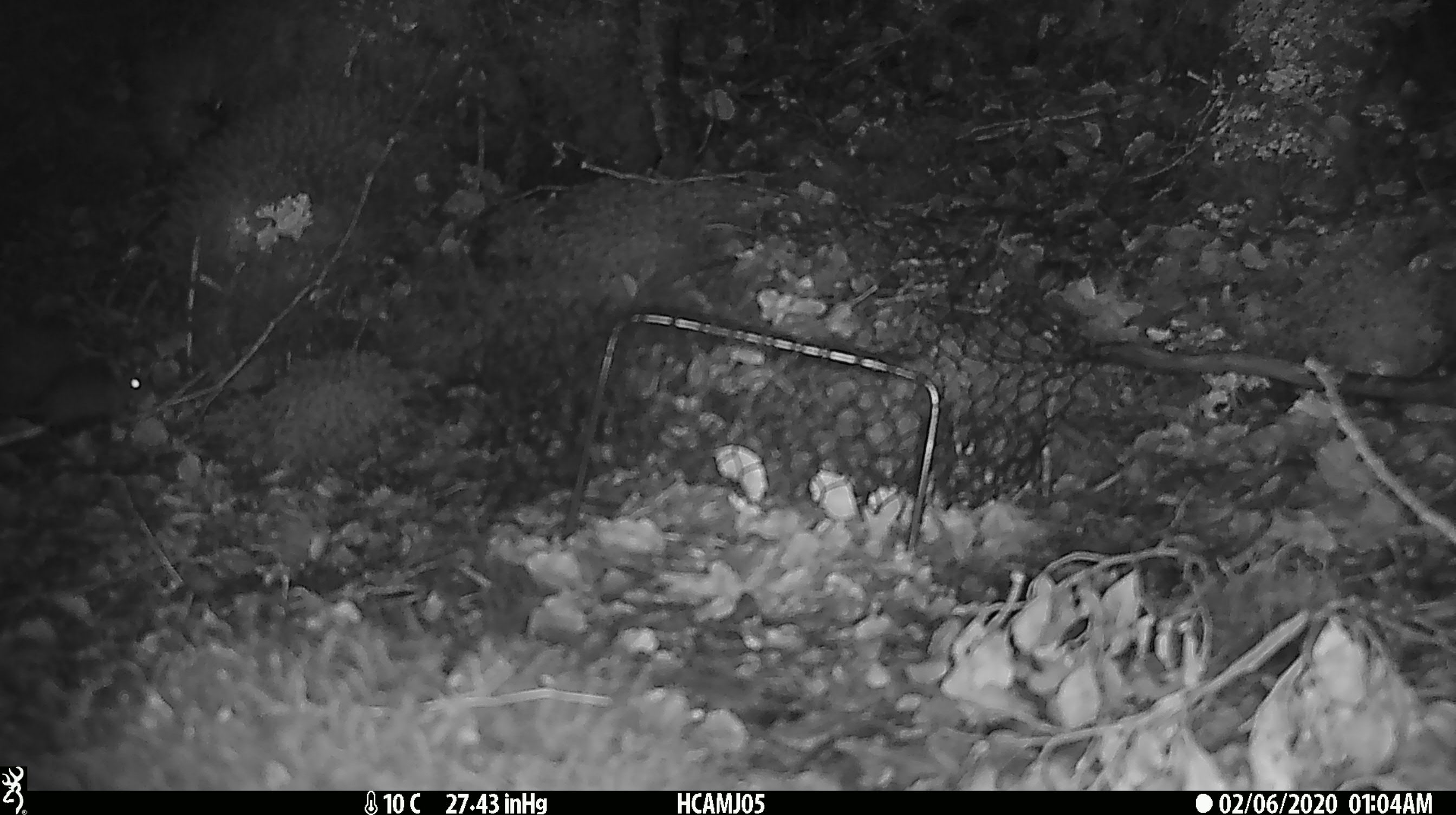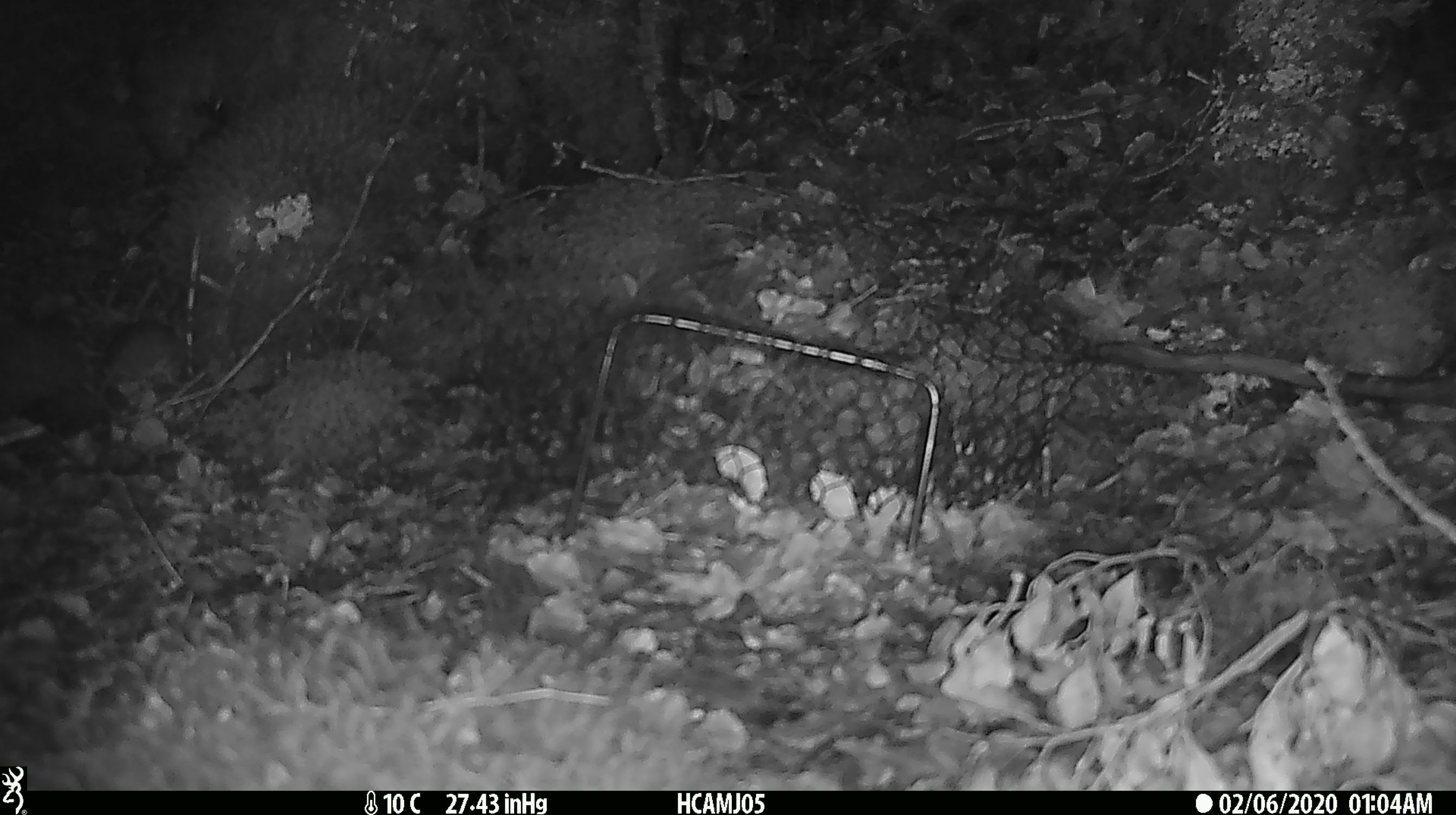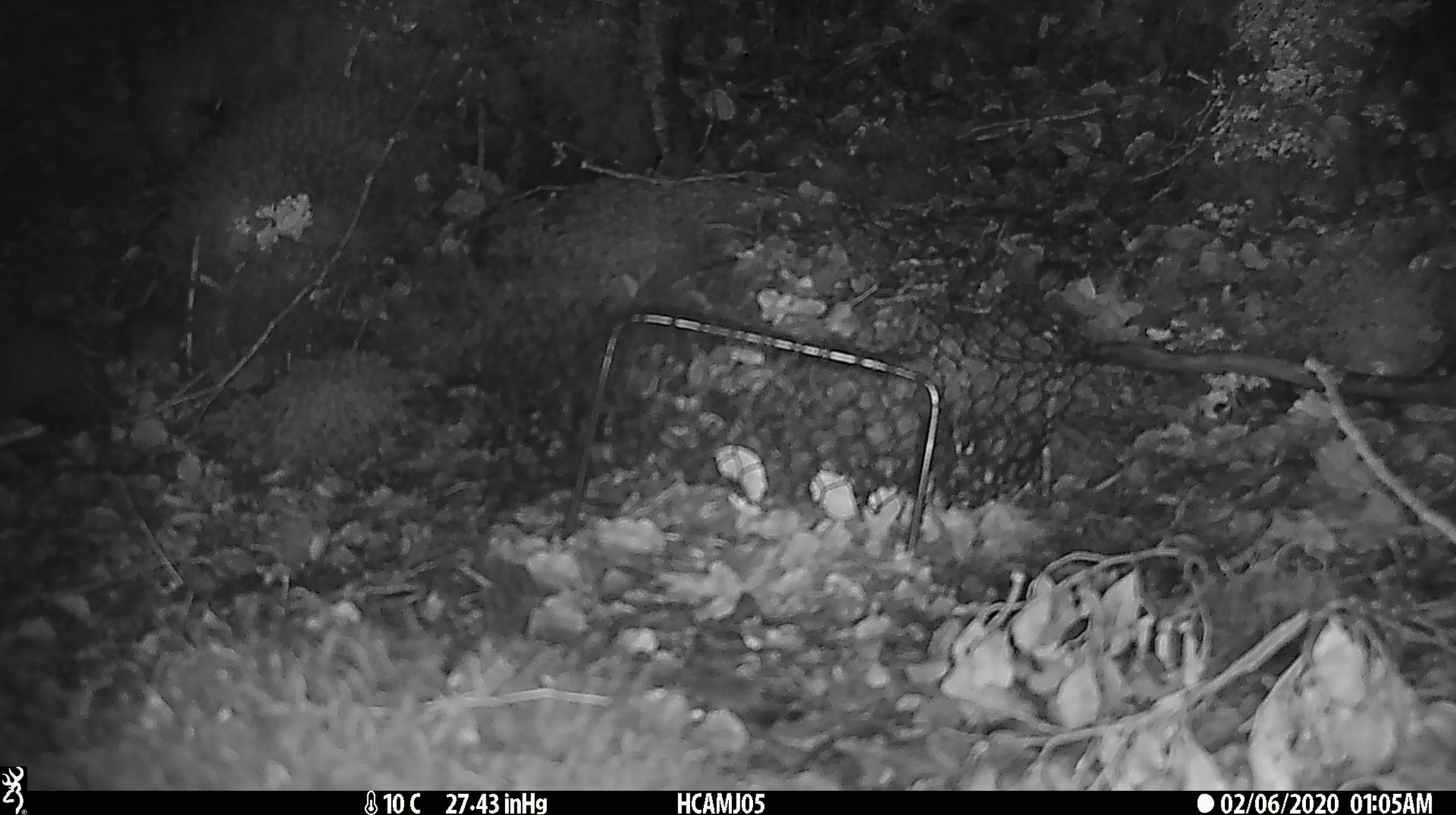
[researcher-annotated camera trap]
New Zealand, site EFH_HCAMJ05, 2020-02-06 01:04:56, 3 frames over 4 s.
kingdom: Animalia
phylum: Chordata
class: Mammalia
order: Rodentia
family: Muridae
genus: Mus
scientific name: Mus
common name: mouse